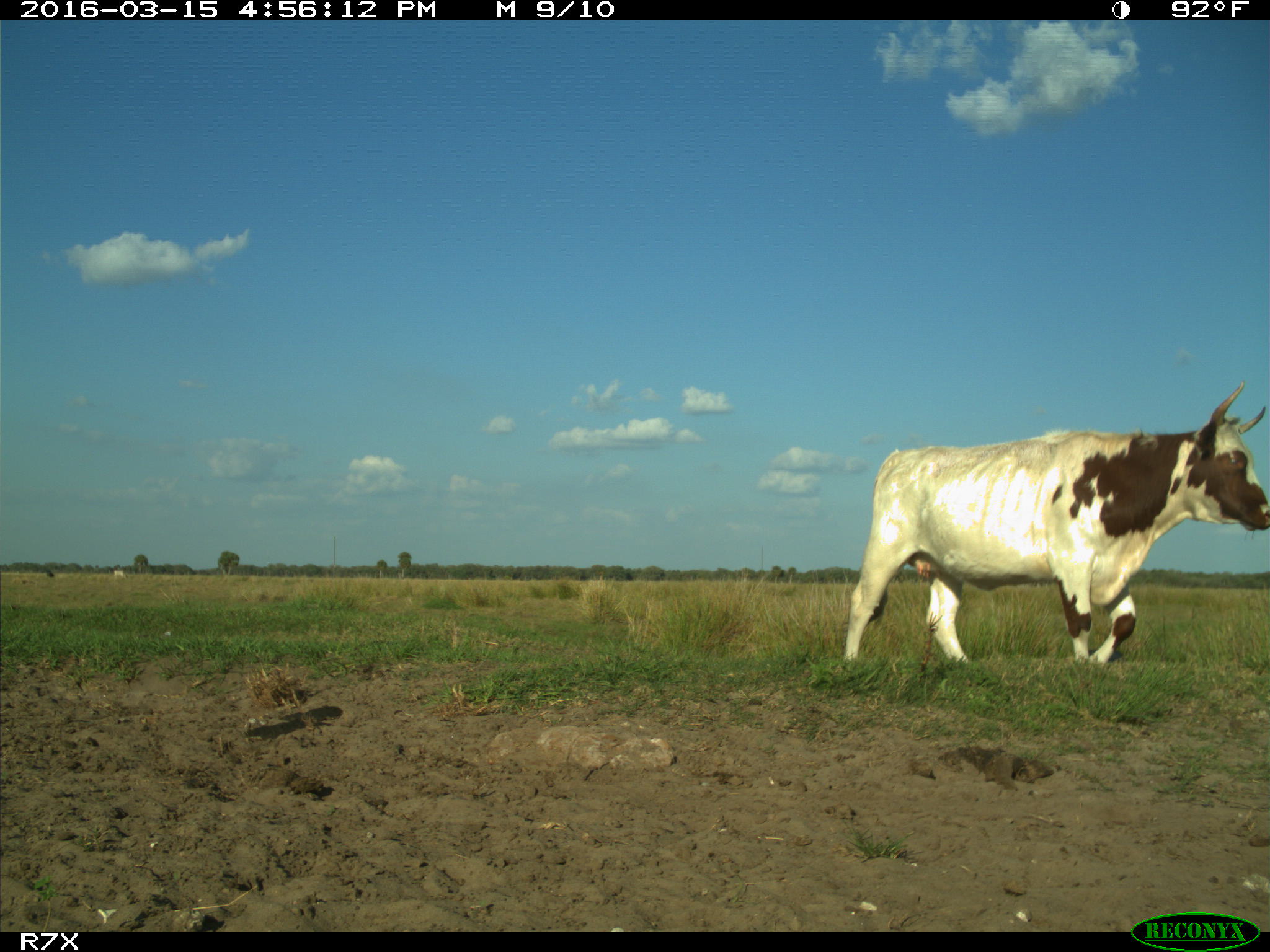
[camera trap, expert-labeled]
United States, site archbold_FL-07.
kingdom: Animalia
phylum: Chordata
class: Mammalia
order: Artiodactyla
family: Bovidae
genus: Bos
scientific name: Bos taurus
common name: domestic cow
Bos taurus (domestic cow).